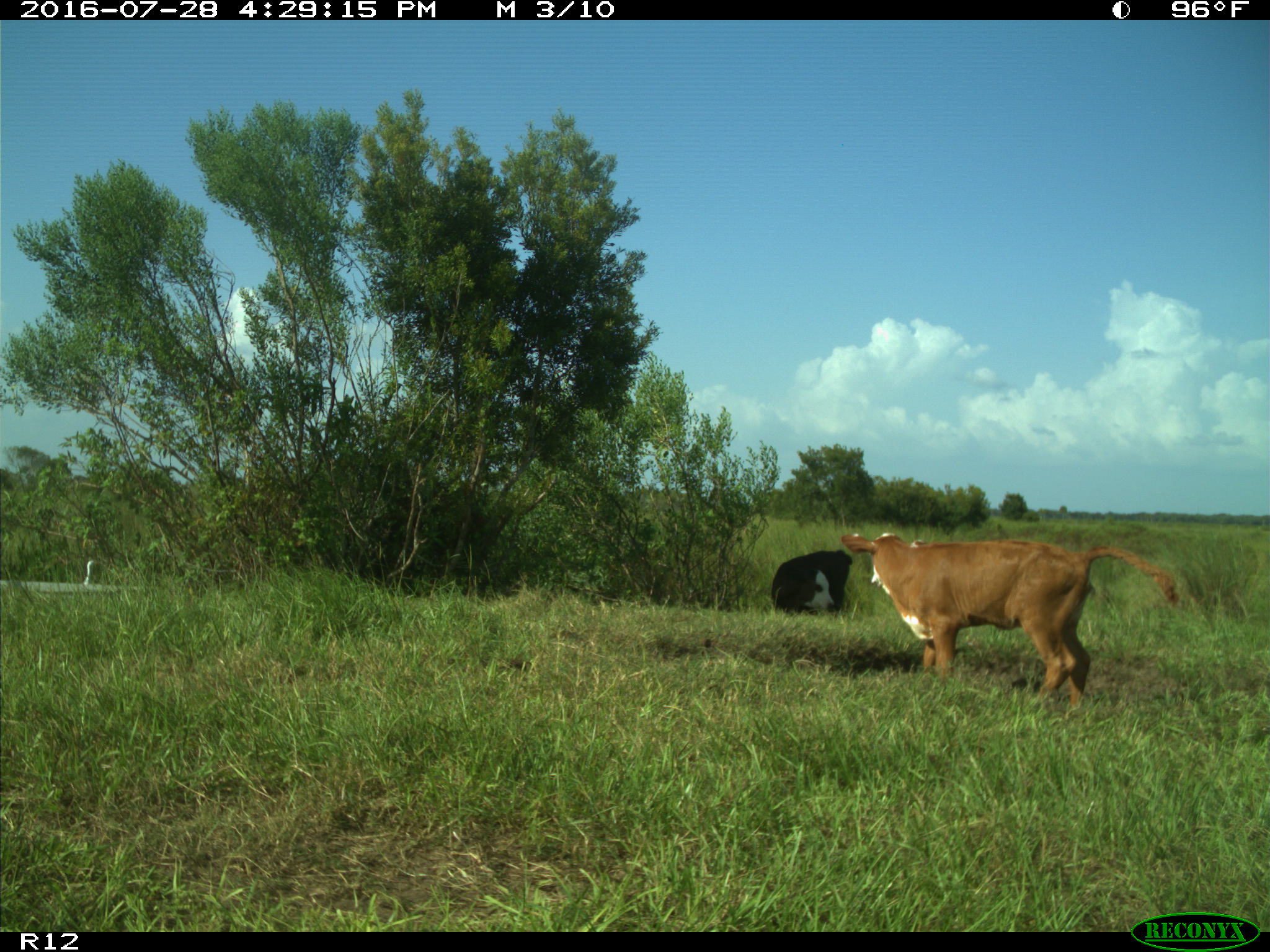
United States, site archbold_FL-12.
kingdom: Animalia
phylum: Chordata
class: Mammalia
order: Artiodactyla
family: Bovidae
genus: Bos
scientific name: Bos taurus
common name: domestic cow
Bos taurus (domestic cow).